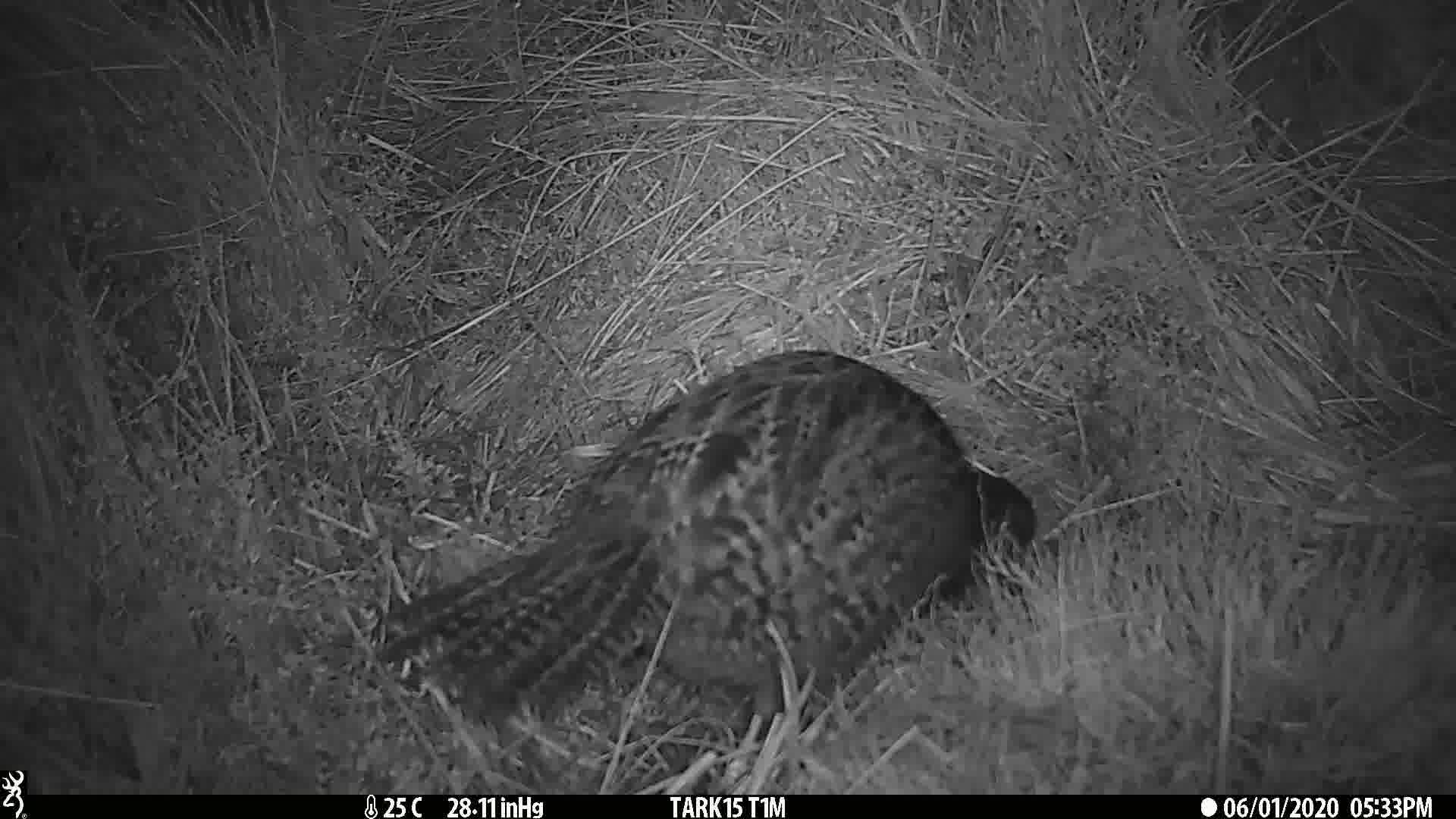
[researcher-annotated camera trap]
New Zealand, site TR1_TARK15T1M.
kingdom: Animalia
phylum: Chordata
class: Aves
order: Gruiformes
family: Rallidae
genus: Gallirallus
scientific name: Gallirallus australis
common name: weka